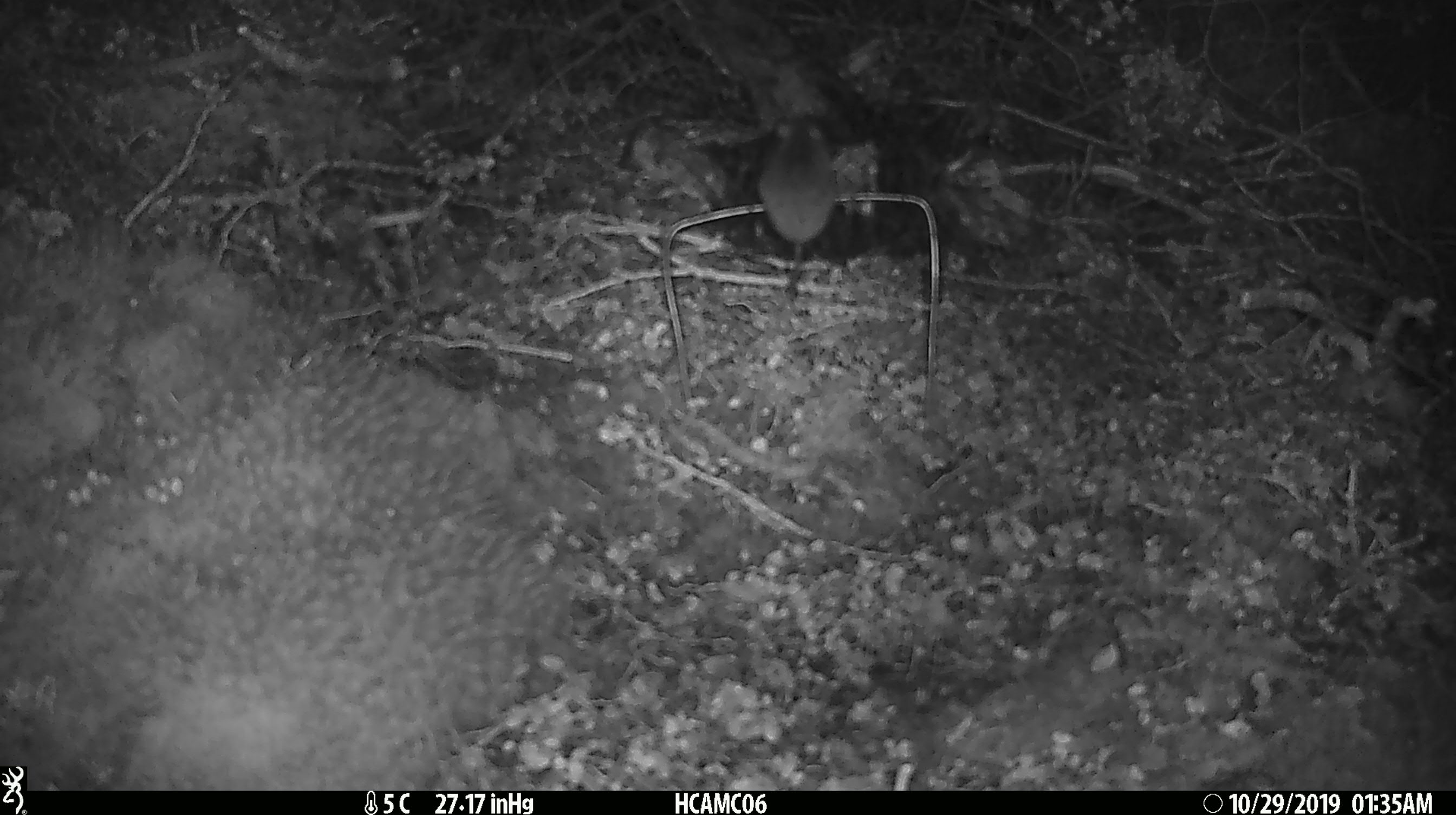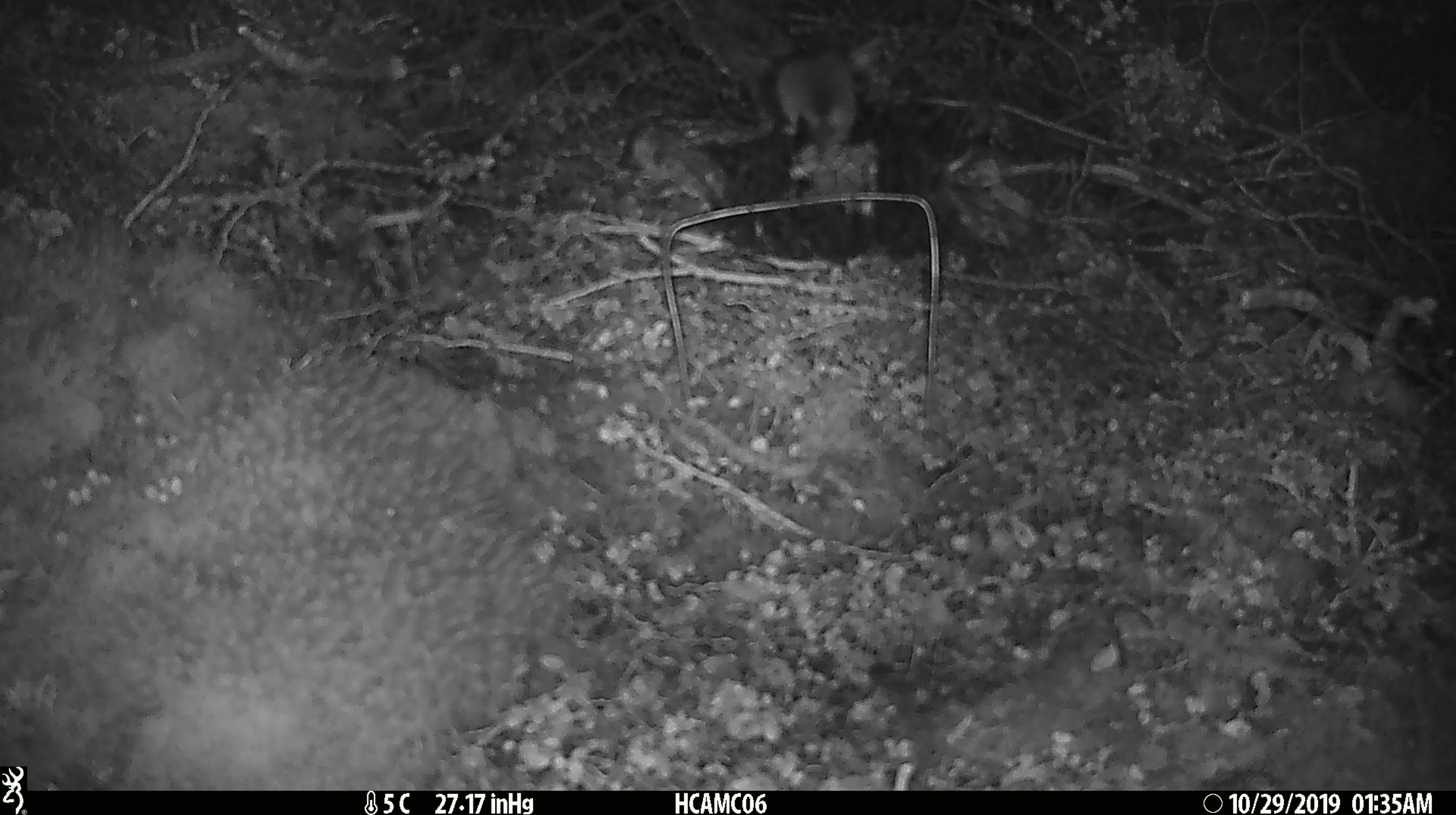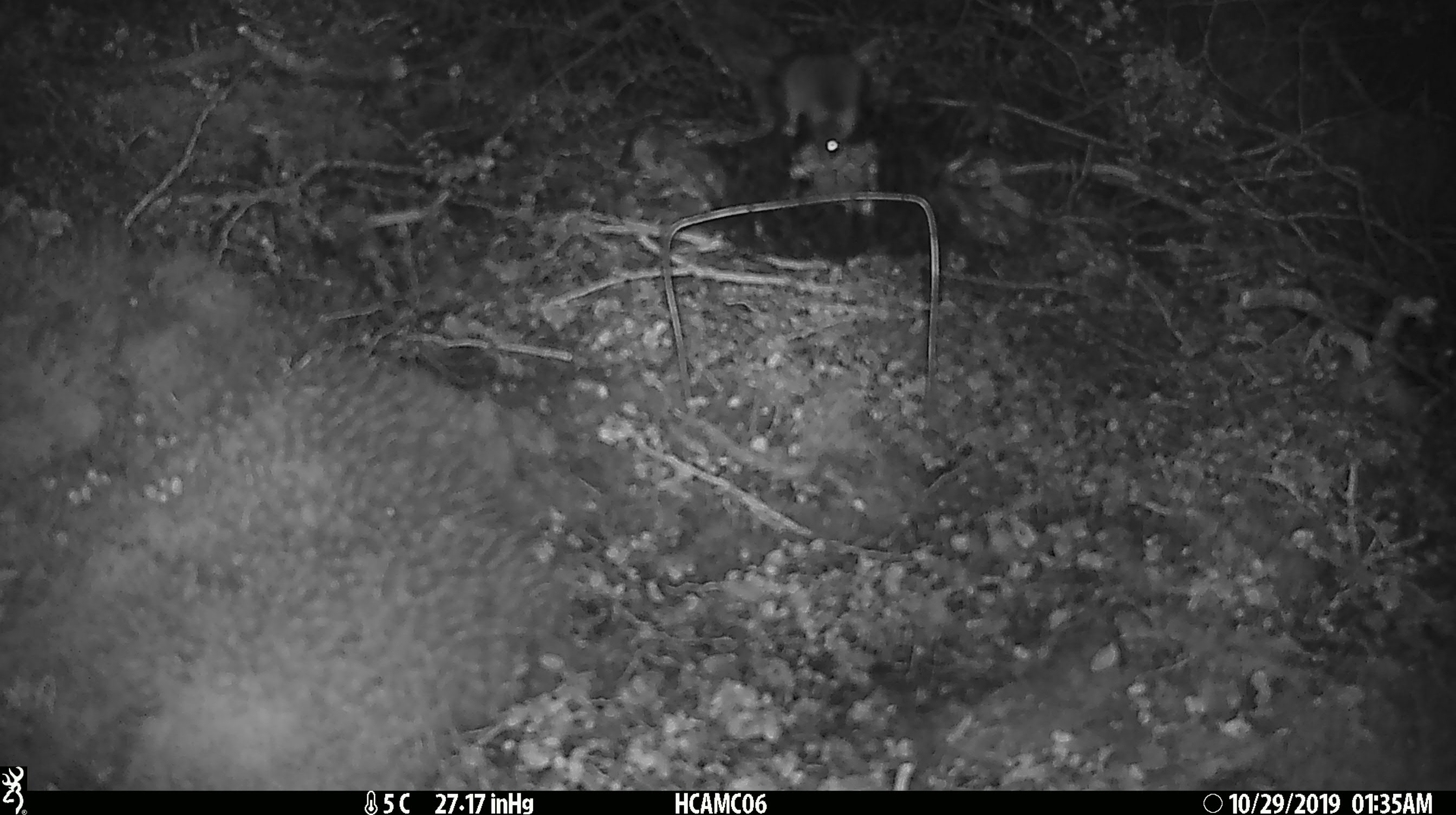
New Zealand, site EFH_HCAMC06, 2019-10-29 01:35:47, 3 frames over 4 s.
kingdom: Animalia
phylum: Chordata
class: Mammalia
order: Rodentia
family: Muridae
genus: Mus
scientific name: Mus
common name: mouse